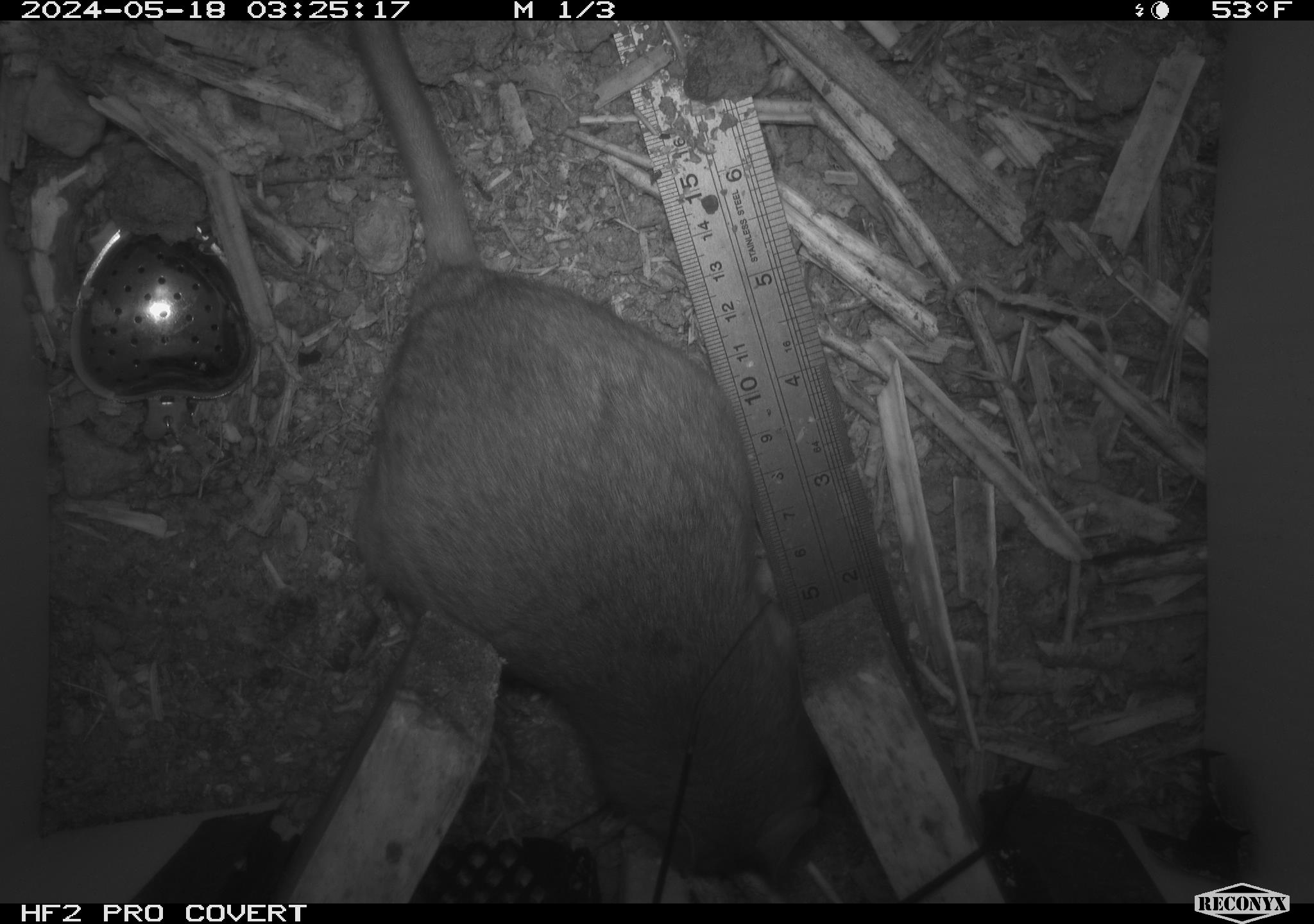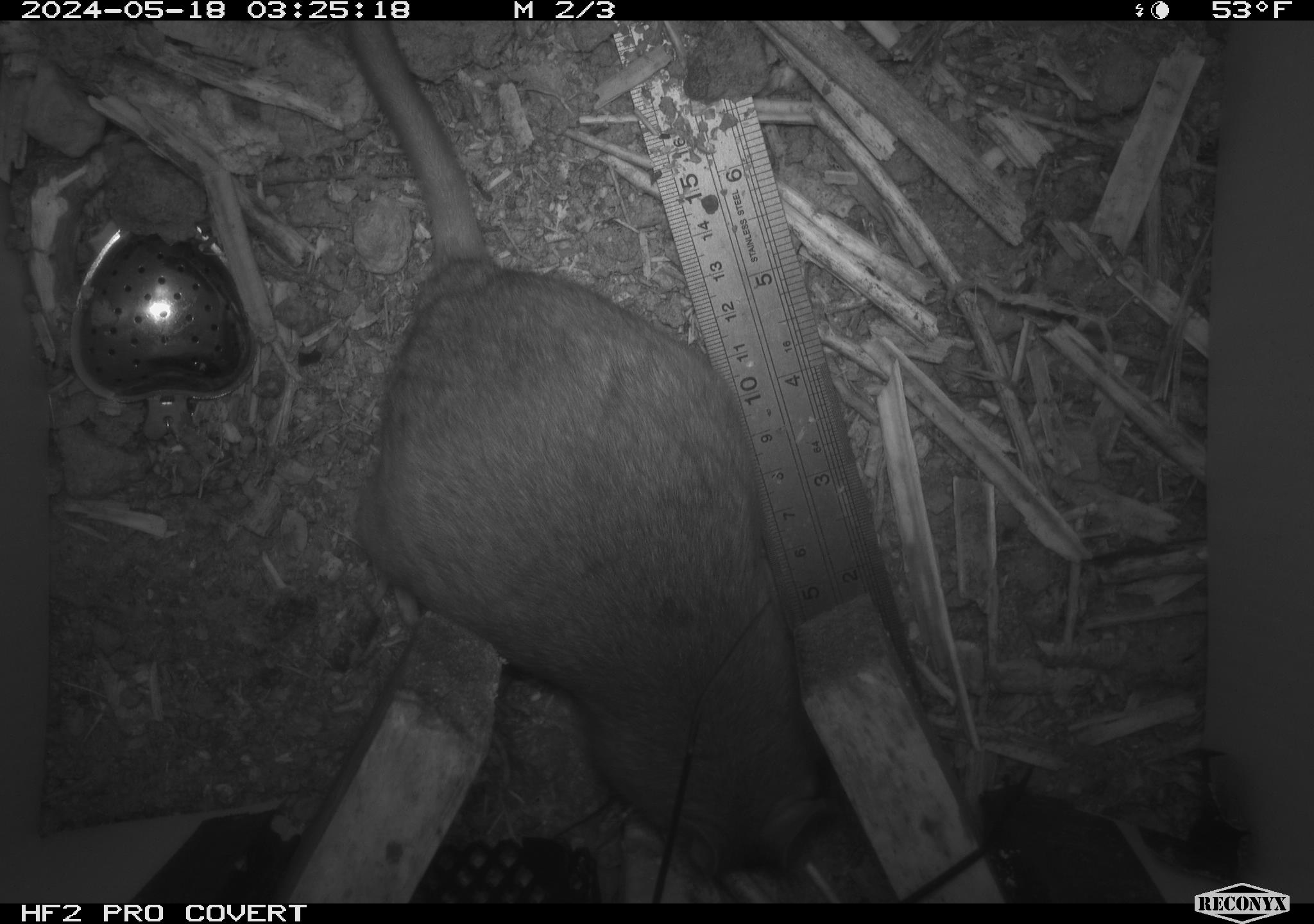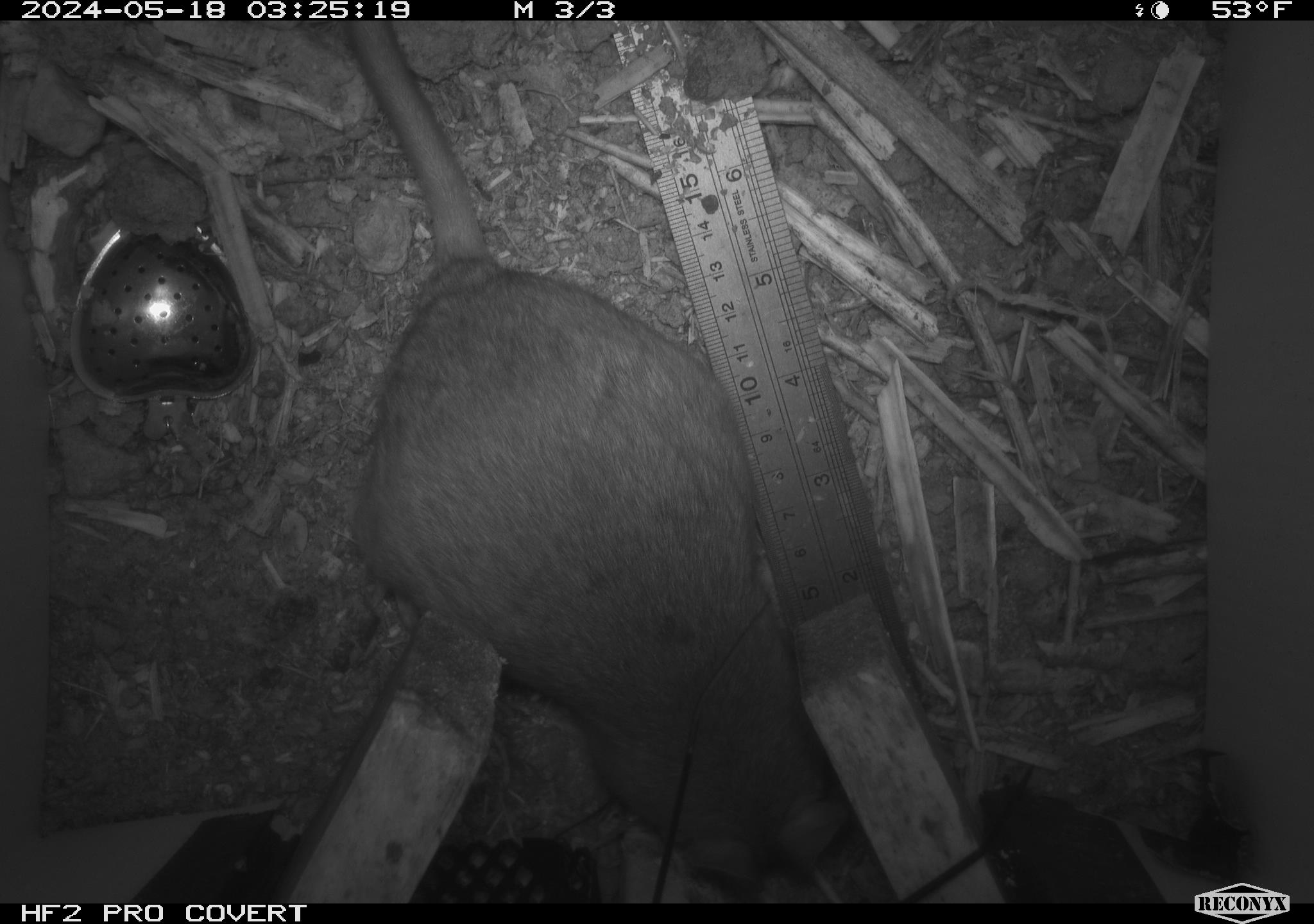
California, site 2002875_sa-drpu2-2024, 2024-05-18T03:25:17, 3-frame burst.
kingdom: Animalia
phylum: Chordata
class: Mammalia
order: Rodentia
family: Cricetidae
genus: Neotoma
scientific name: Neotoma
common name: pack rat or woodrat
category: neotoma species